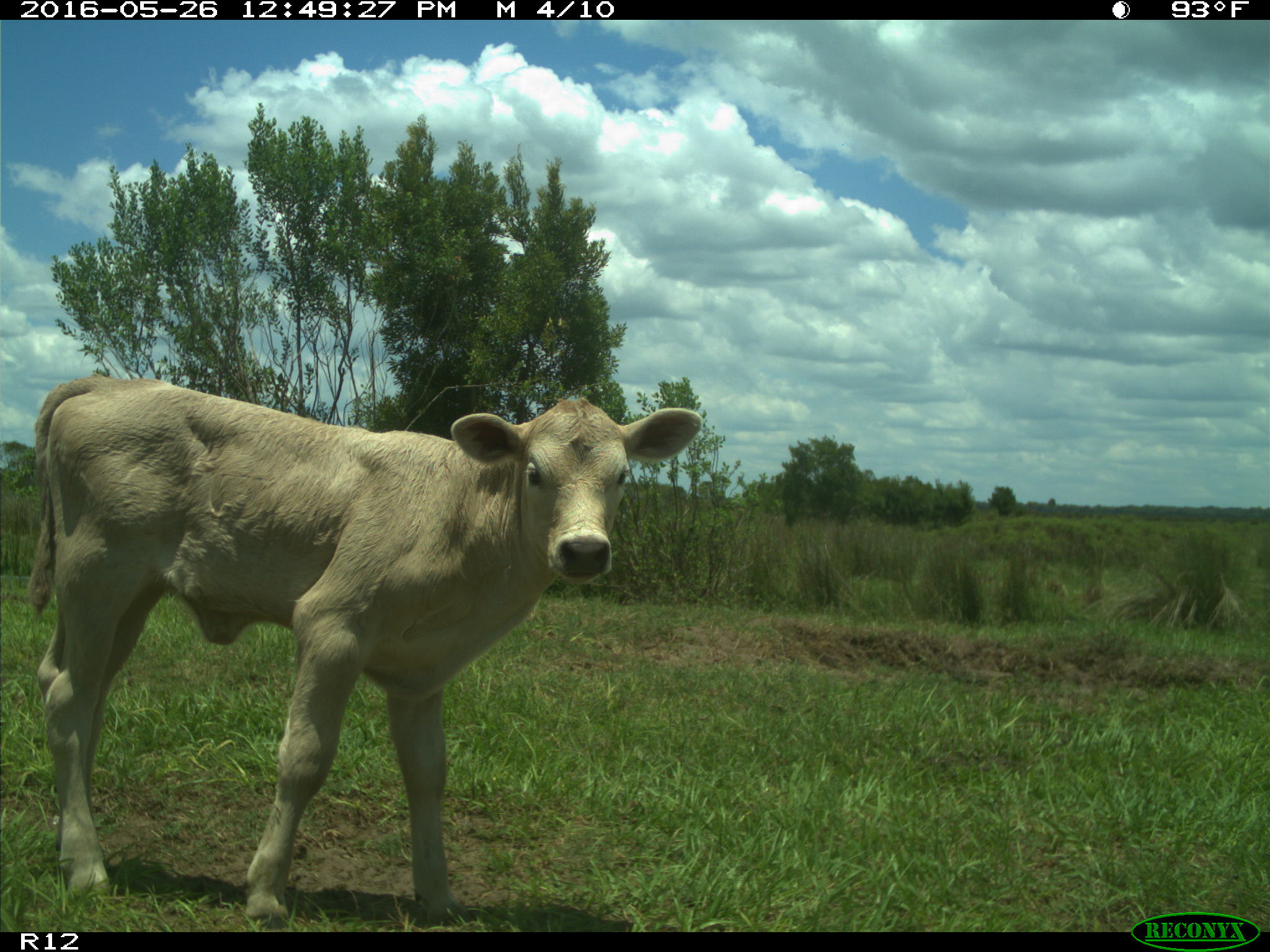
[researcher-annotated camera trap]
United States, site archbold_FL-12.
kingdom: Animalia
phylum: Chordata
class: Mammalia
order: Artiodactyla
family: Bovidae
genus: Bos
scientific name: Bos taurus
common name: domestic cow